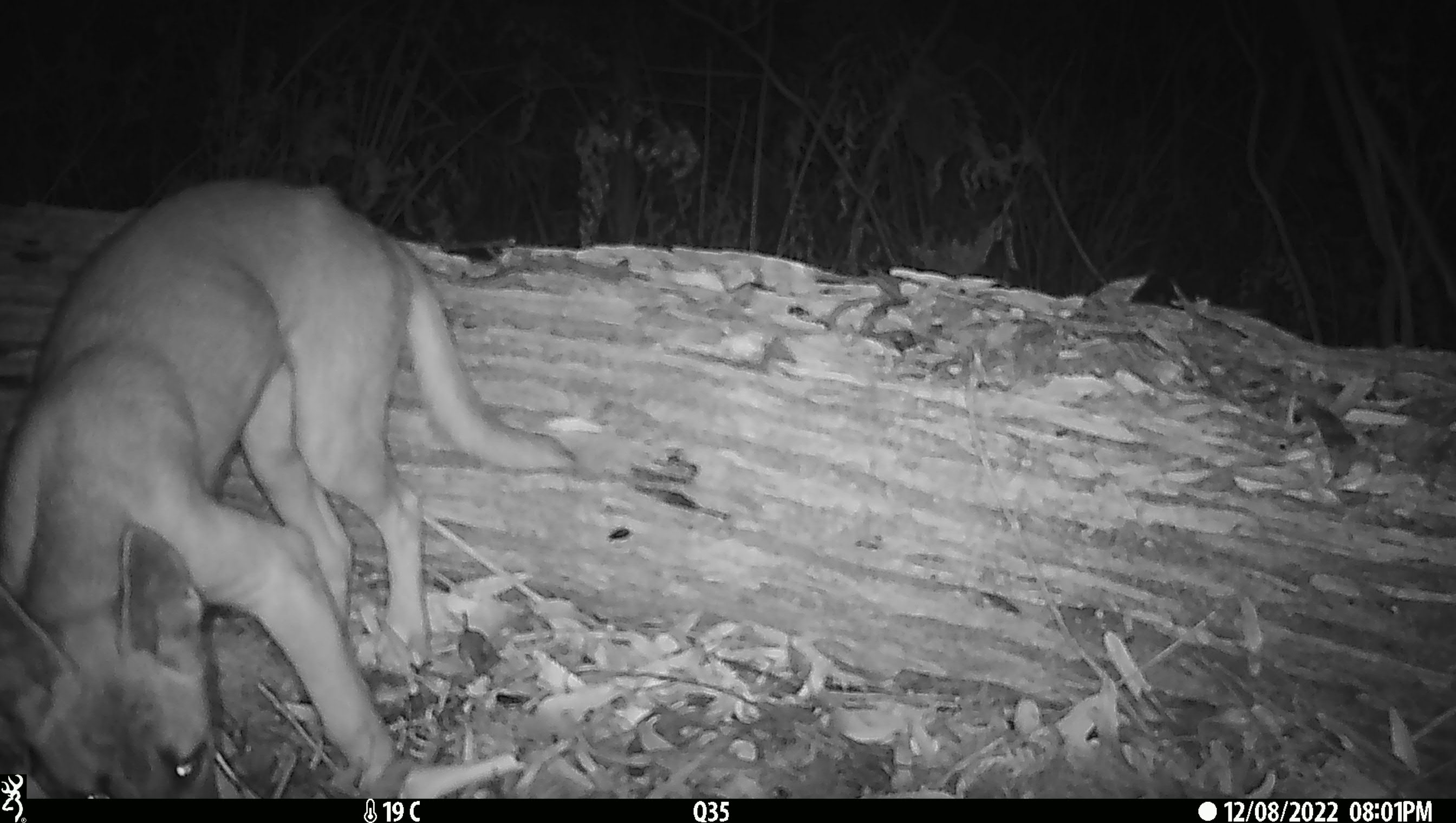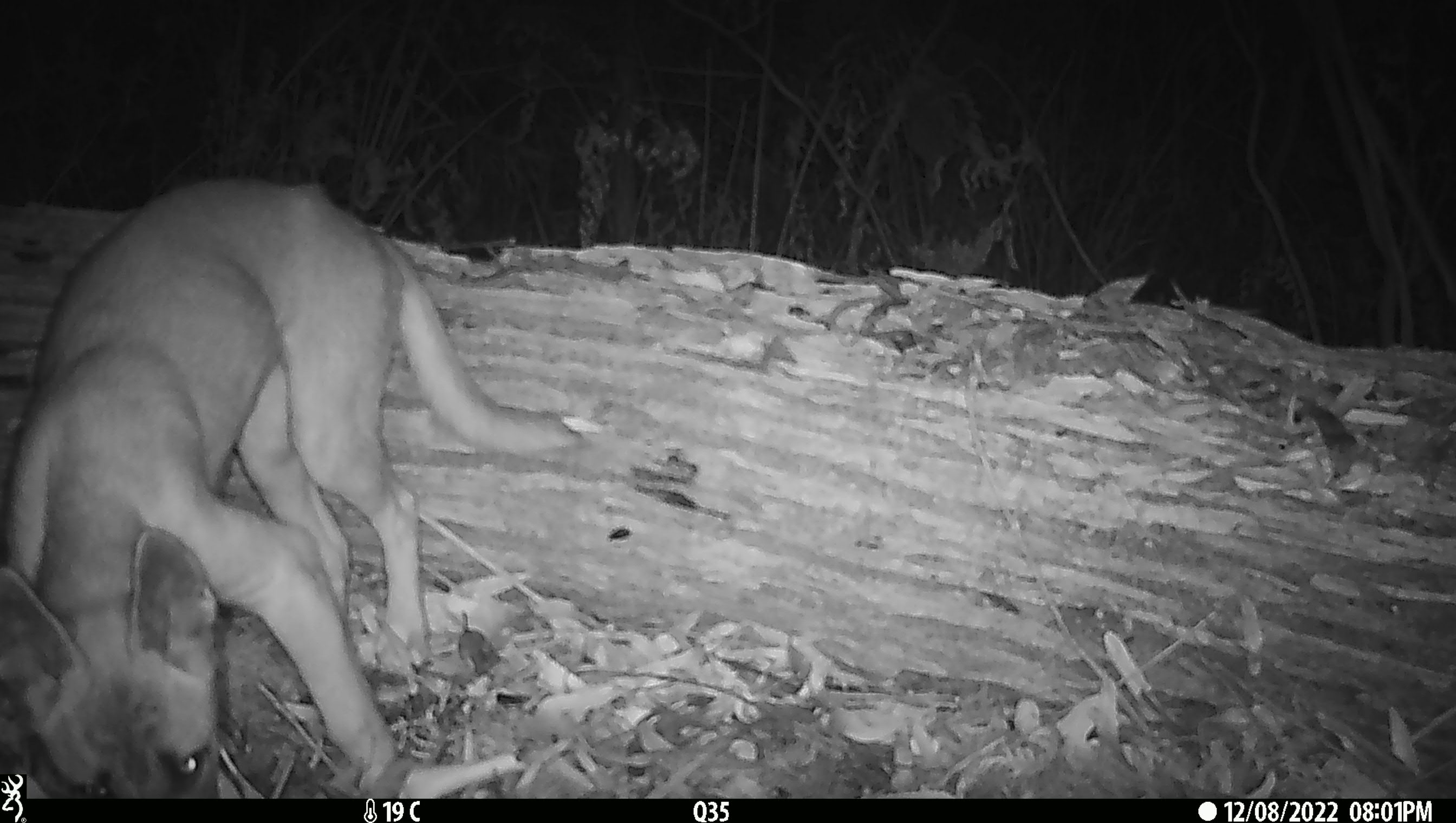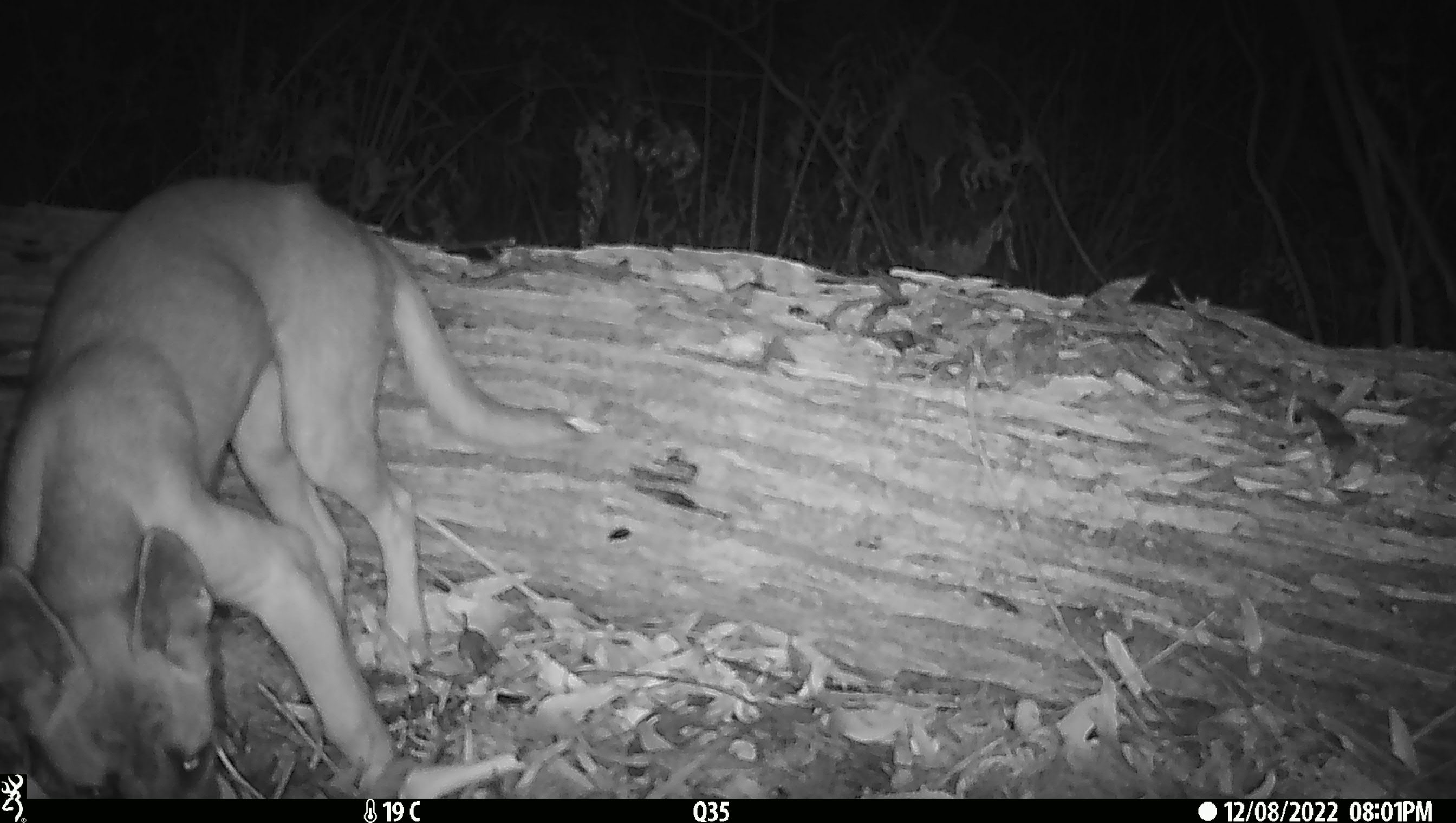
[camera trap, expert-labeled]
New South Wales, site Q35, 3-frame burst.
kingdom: Animalia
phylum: Chordata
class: Mammalia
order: Carnivora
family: Canidae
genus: Canis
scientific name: Canis familiaris dingo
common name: dingo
Dingo (Canis familiaris dingo).